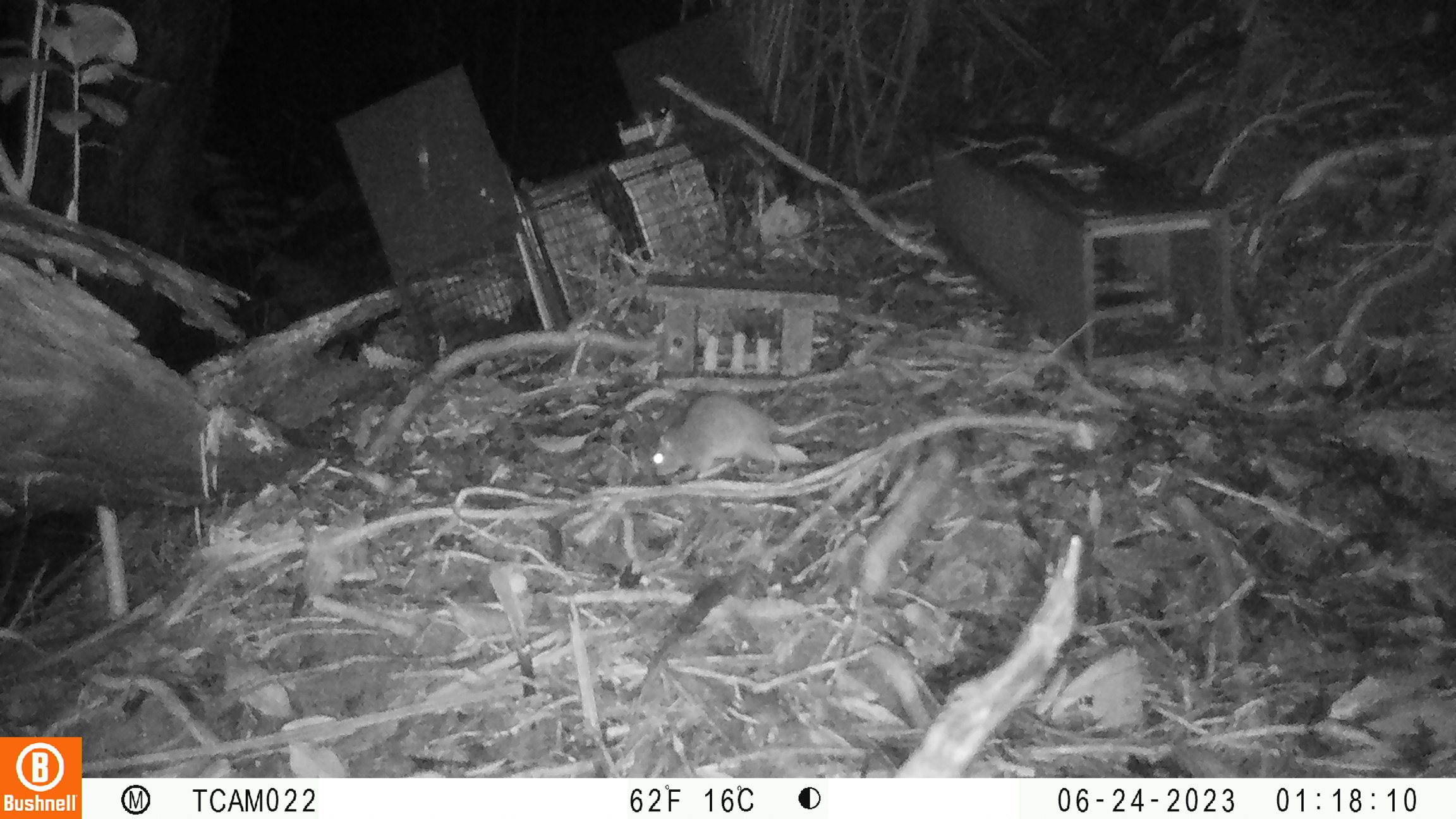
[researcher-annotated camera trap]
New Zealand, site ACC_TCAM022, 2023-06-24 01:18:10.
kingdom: Animalia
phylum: Chordata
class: Mammalia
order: Rodentia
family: Muridae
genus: Rattus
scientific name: Rattus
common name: rat